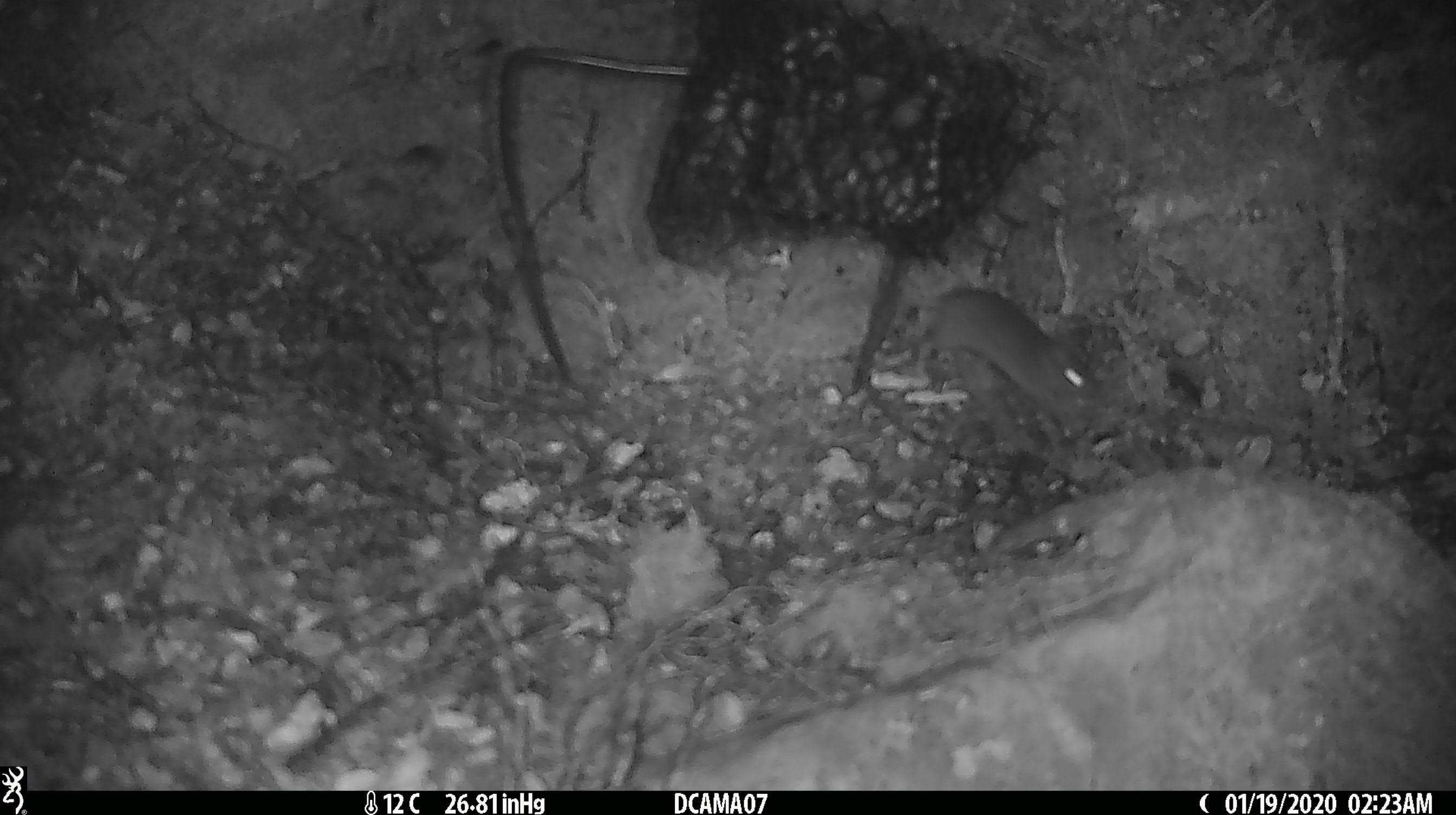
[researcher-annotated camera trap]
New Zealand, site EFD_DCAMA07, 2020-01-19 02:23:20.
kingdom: Animalia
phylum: Chordata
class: Mammalia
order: Rodentia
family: Muridae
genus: Mus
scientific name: Mus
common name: mouse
Mouse (Mus).